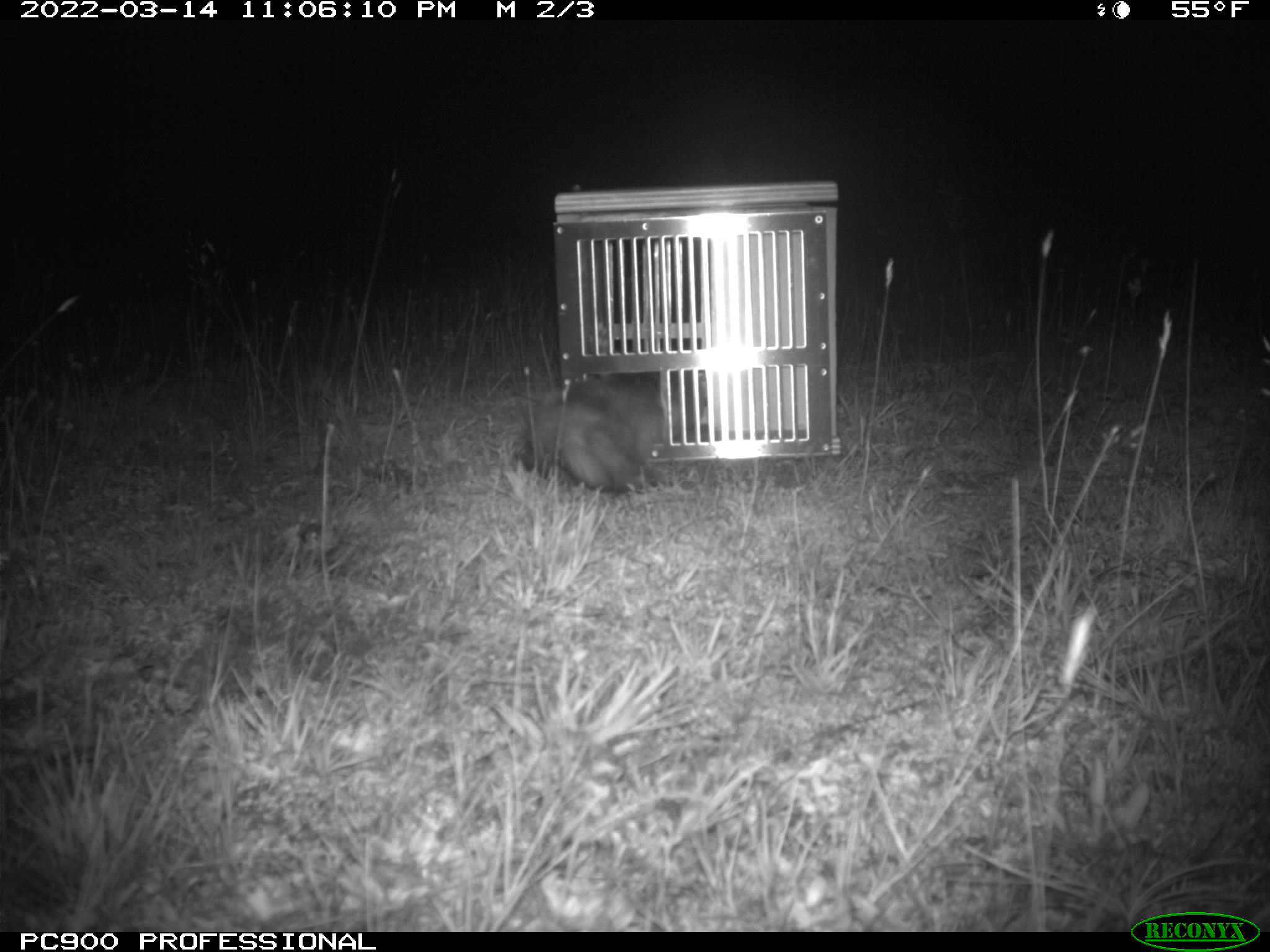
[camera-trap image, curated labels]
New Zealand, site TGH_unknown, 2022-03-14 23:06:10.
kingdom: Animalia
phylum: Chordata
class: Mammalia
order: Carnivora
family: Mustelidae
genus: Mustela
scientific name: Mustela furo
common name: ferret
Ferret (Mustela furo).